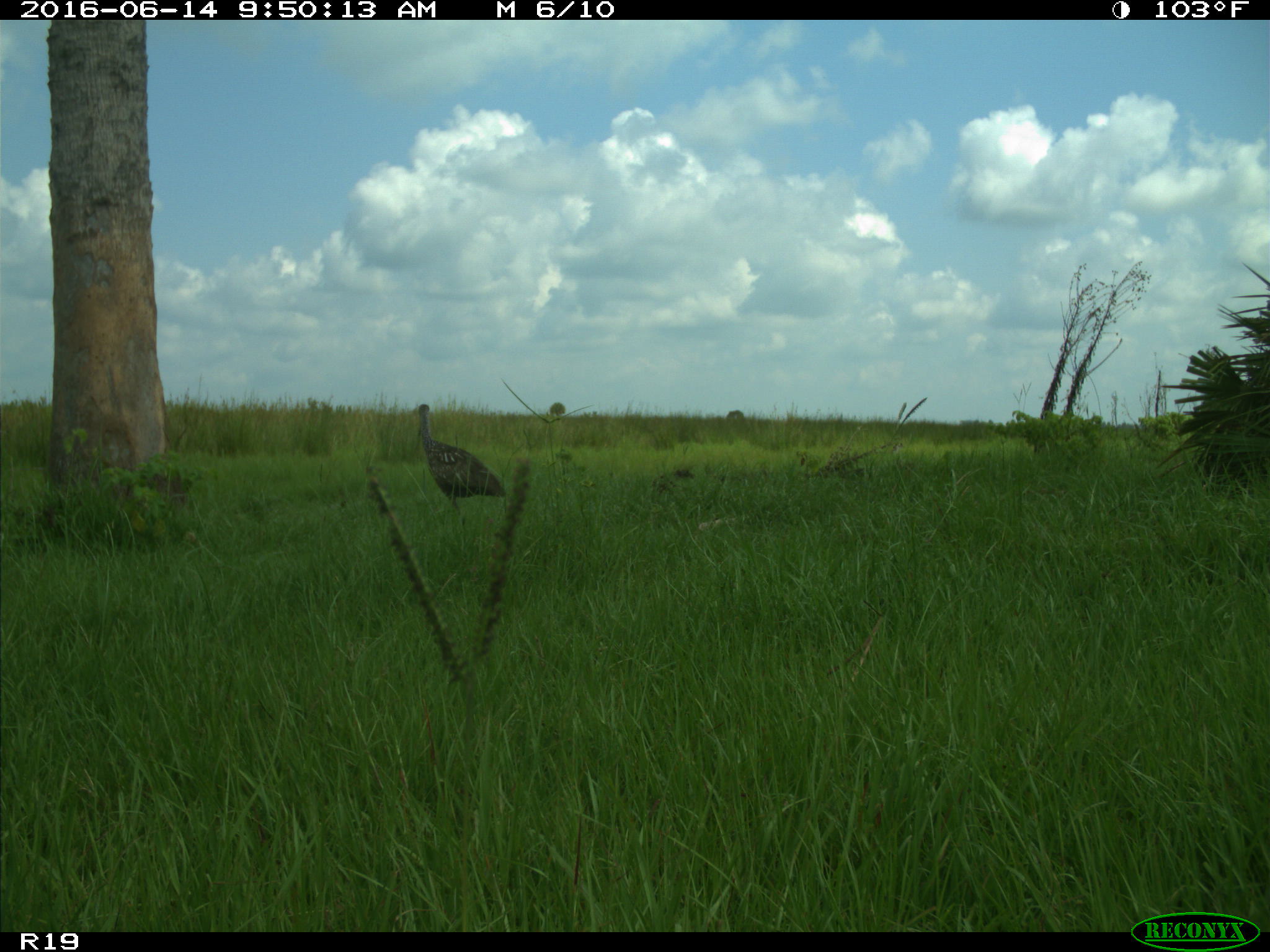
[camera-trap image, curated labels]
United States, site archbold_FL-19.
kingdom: Animalia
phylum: Chordata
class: Aves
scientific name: Aves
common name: birds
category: unidentified bird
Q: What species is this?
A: Unidentified bird (birds) (Aves).